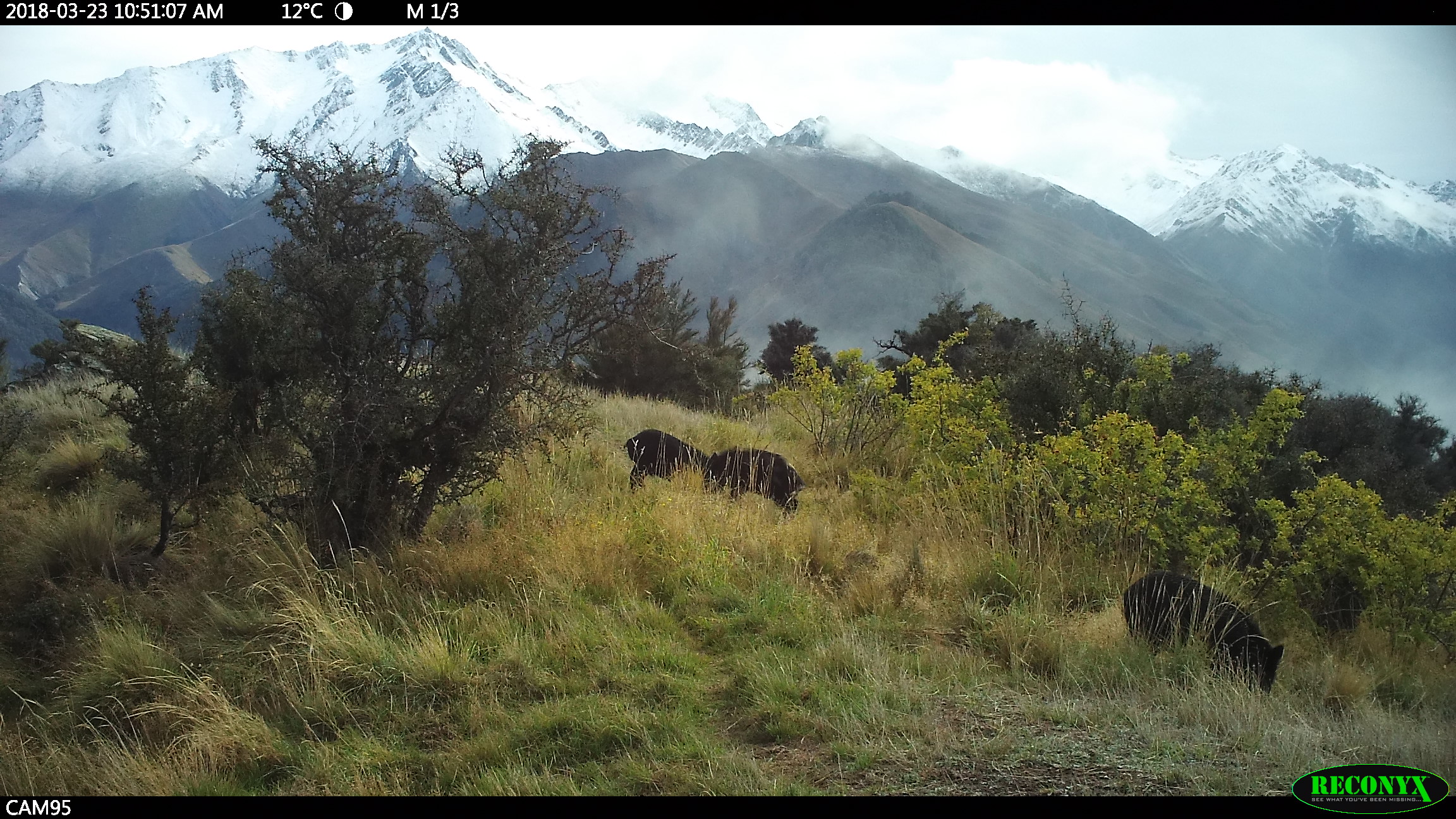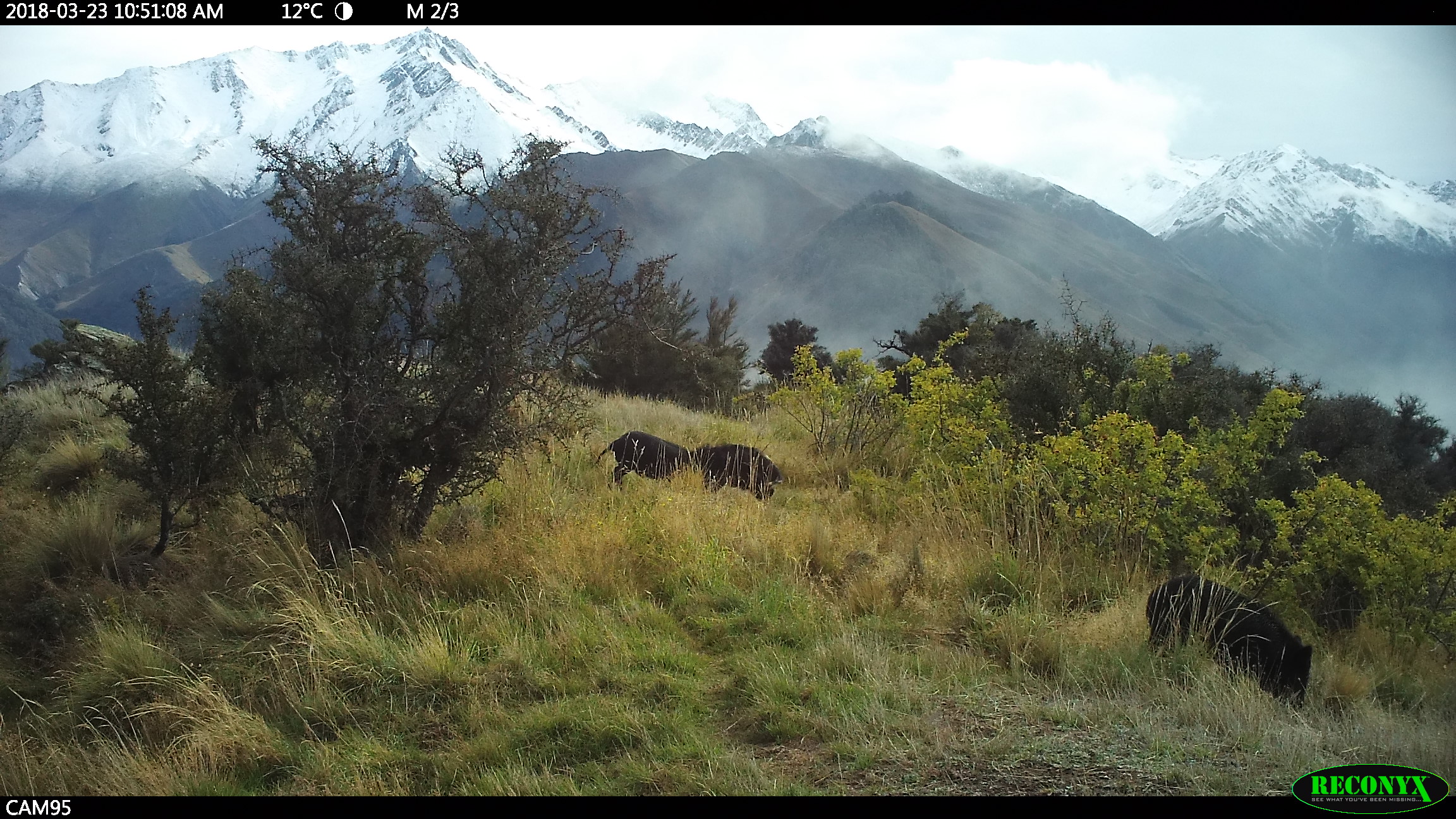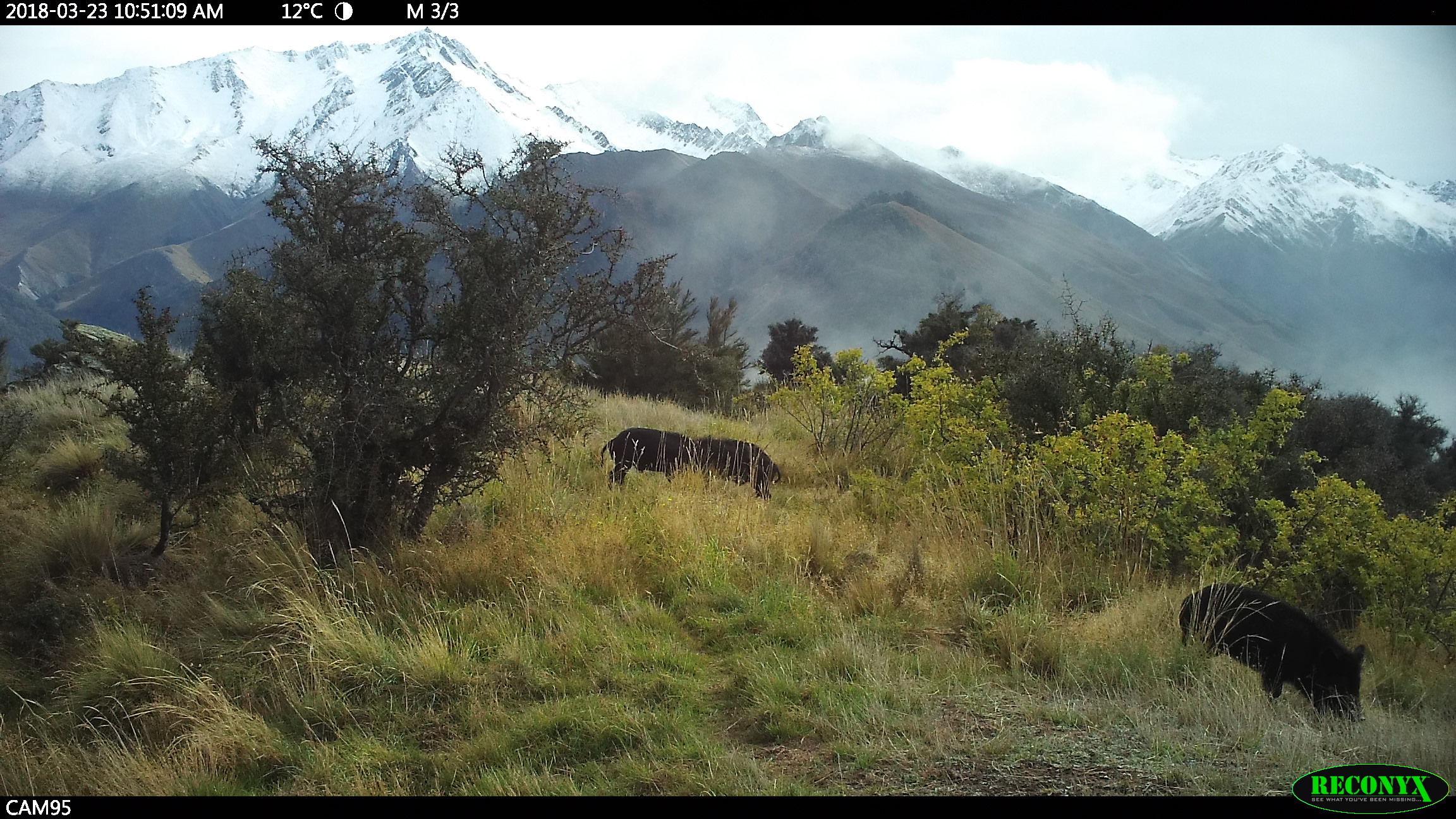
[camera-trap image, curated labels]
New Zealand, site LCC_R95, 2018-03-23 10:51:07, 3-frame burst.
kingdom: Animalia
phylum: Chordata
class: Mammalia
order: Artiodactyla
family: Suidae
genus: Sus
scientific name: Sus scrofa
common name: pig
Pig (Sus scrofa).